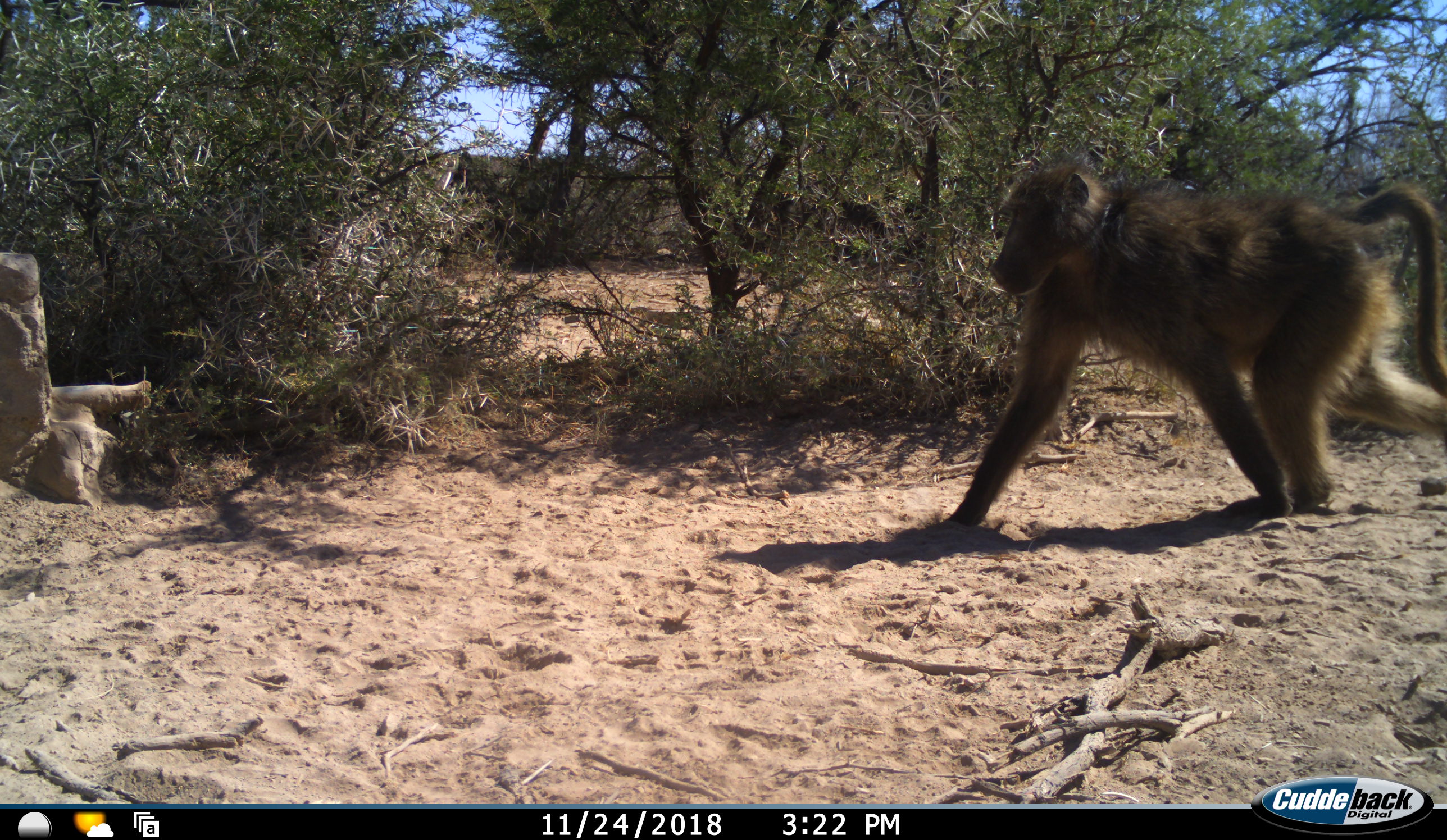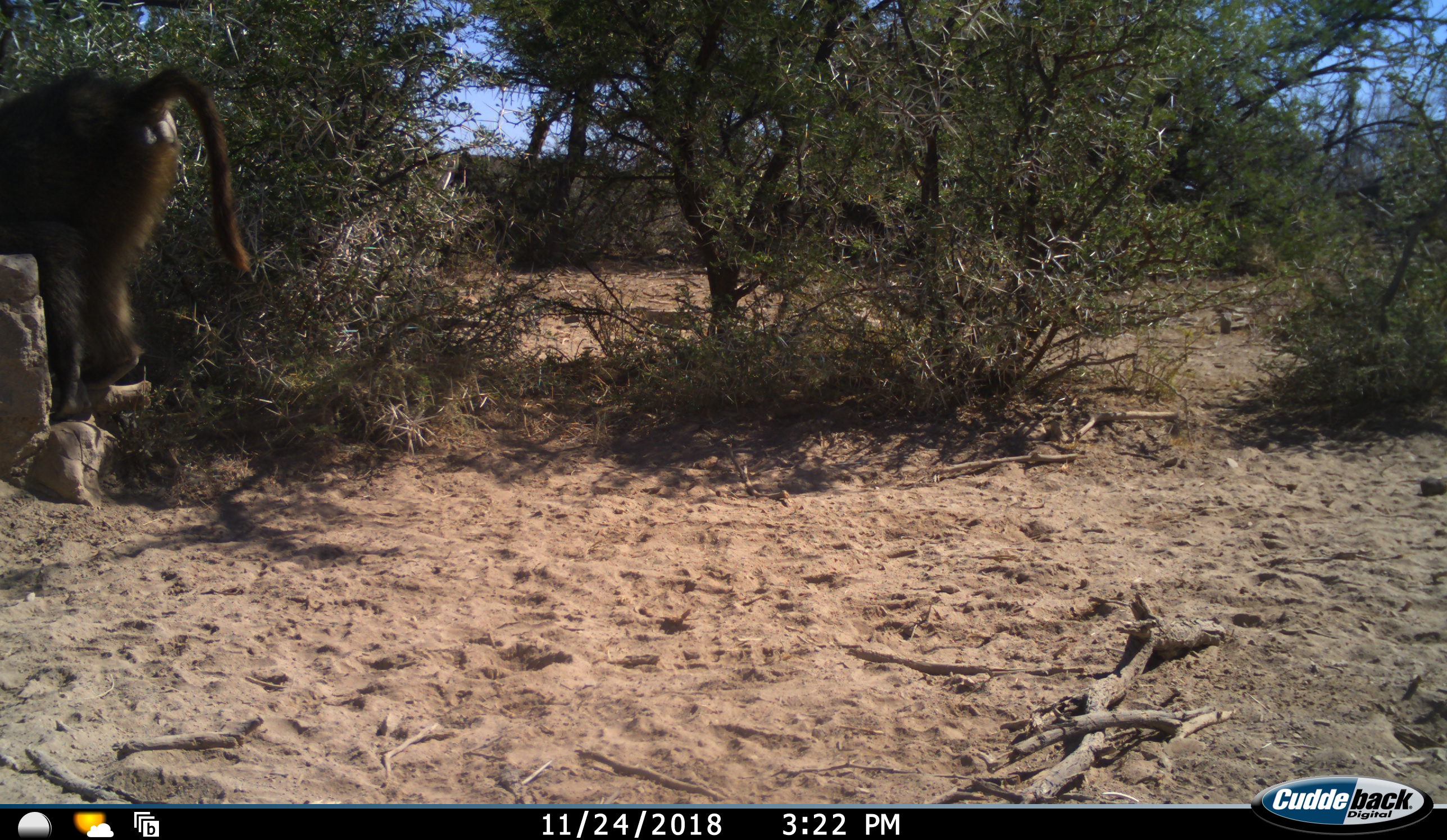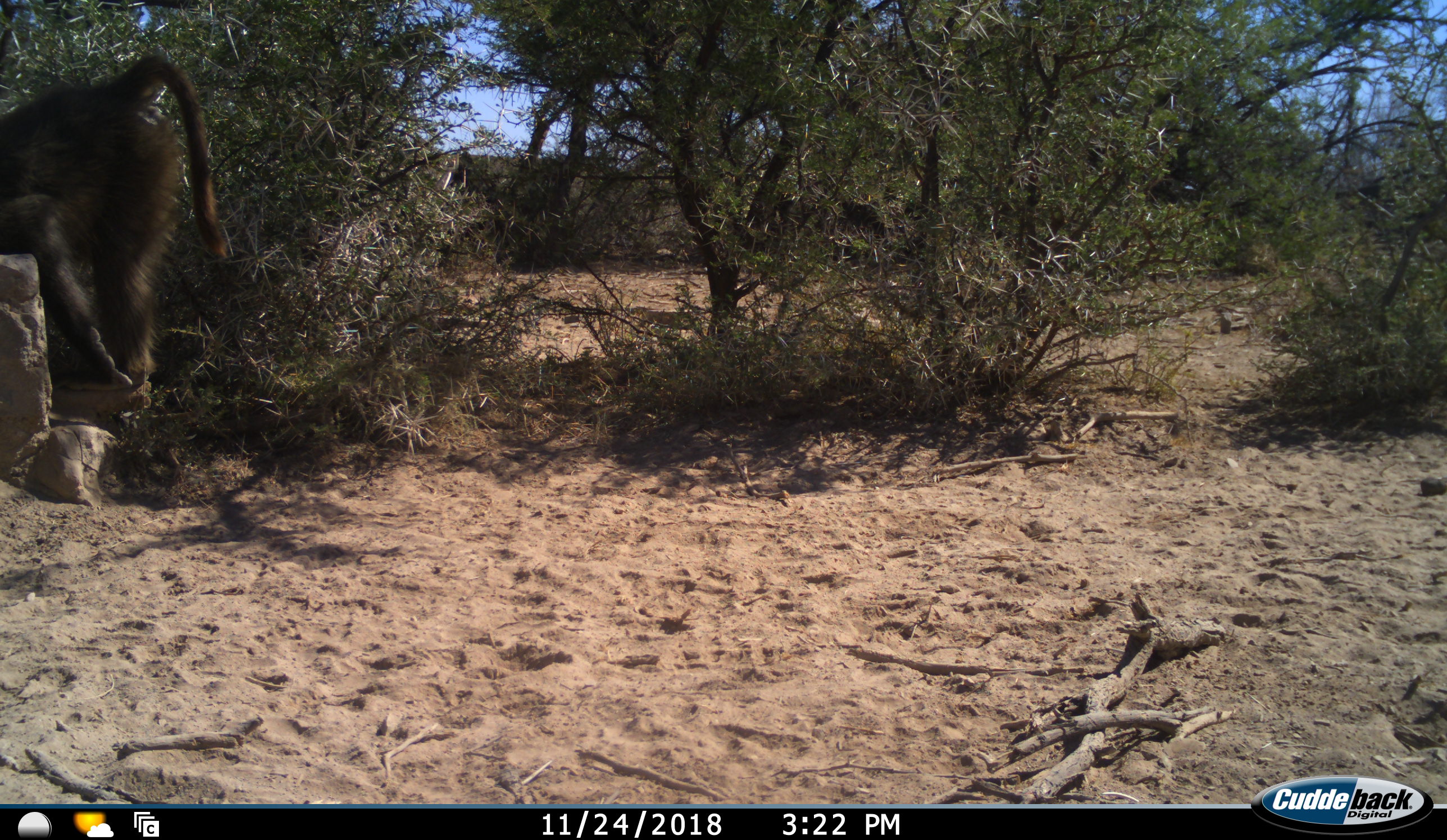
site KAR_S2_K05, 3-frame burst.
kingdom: Animalia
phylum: Chordata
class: Mammalia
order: Primates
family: Cercopithecidae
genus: Papio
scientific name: Papio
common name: baboon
Baboon (Papio), count 1. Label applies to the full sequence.